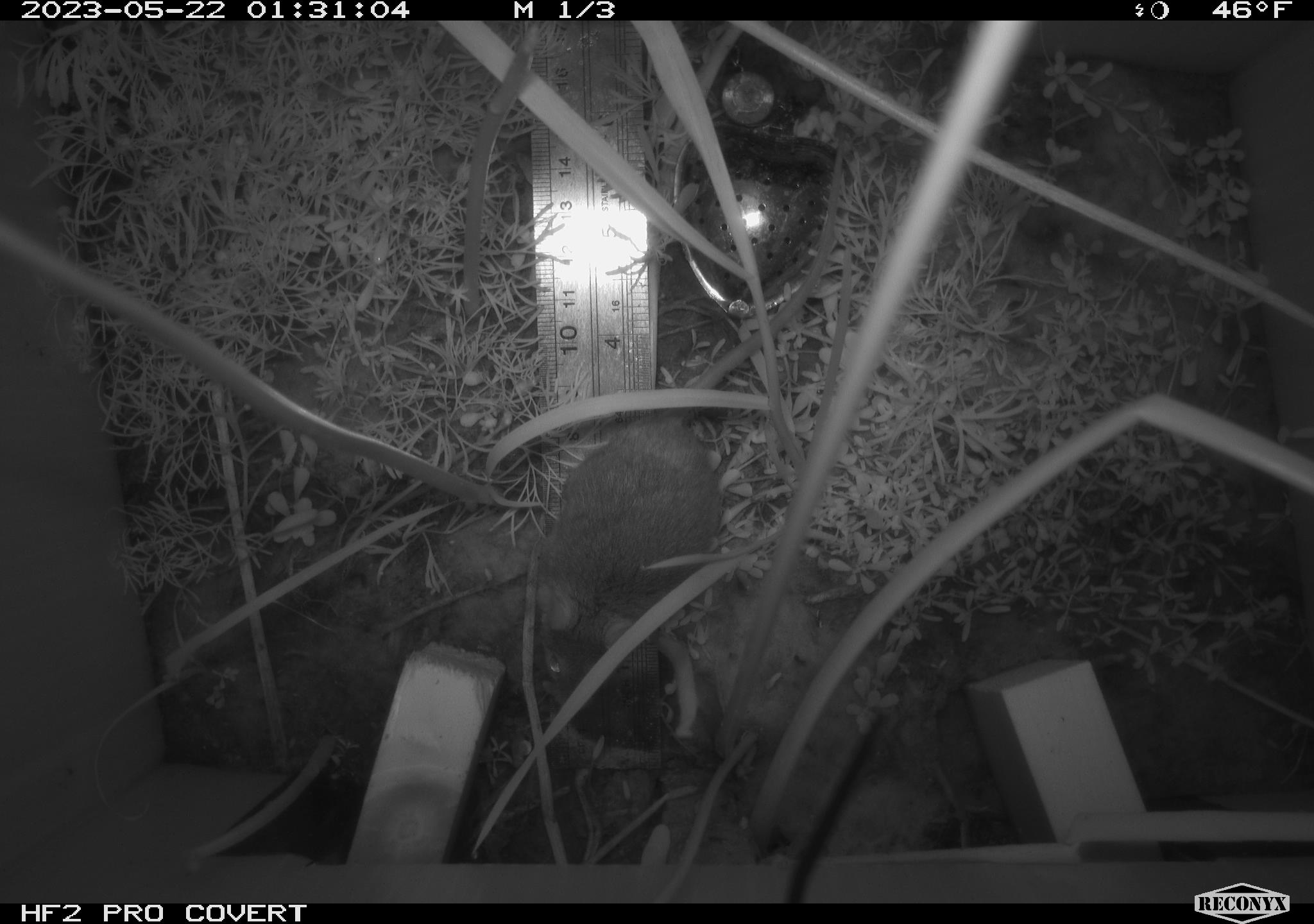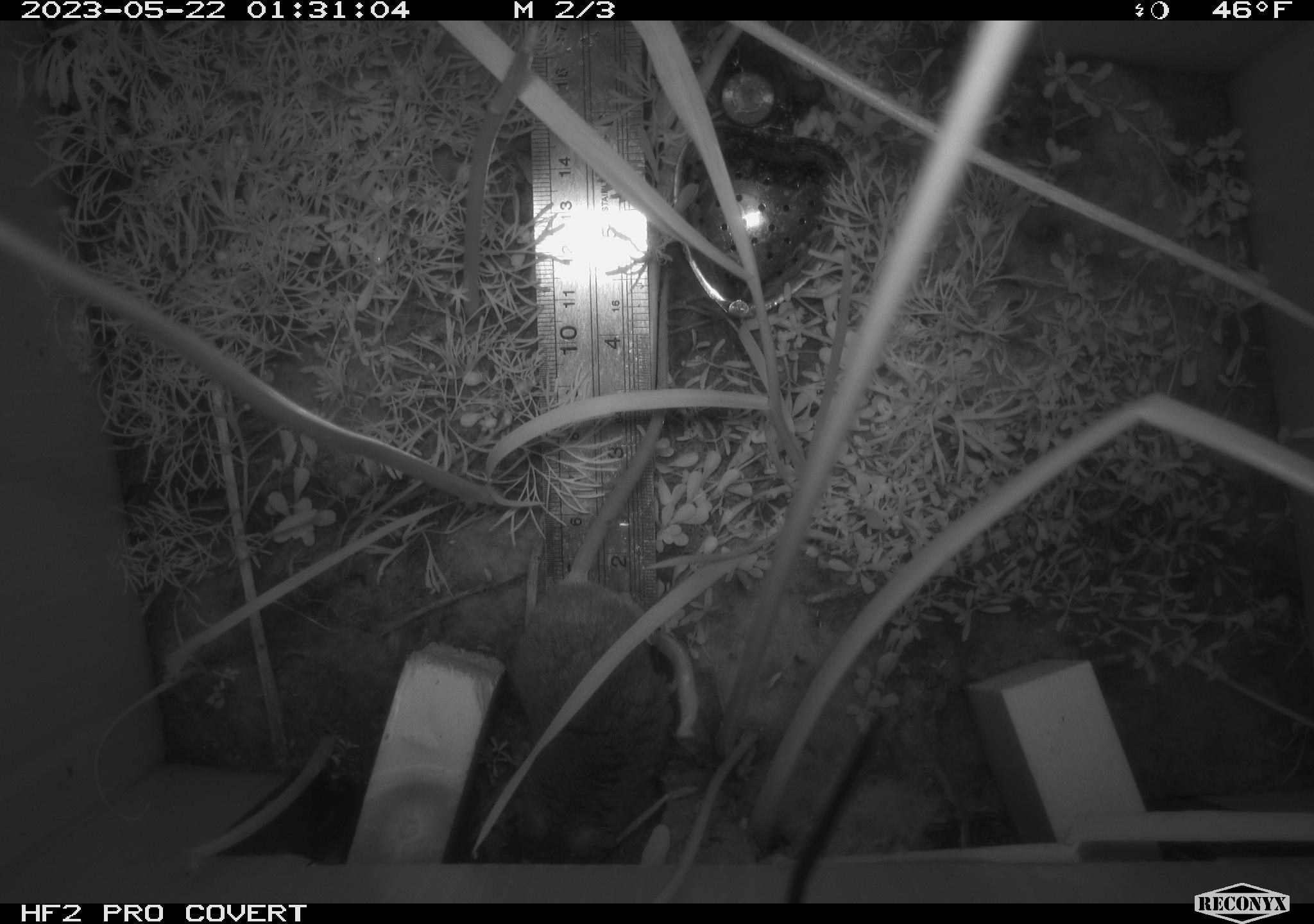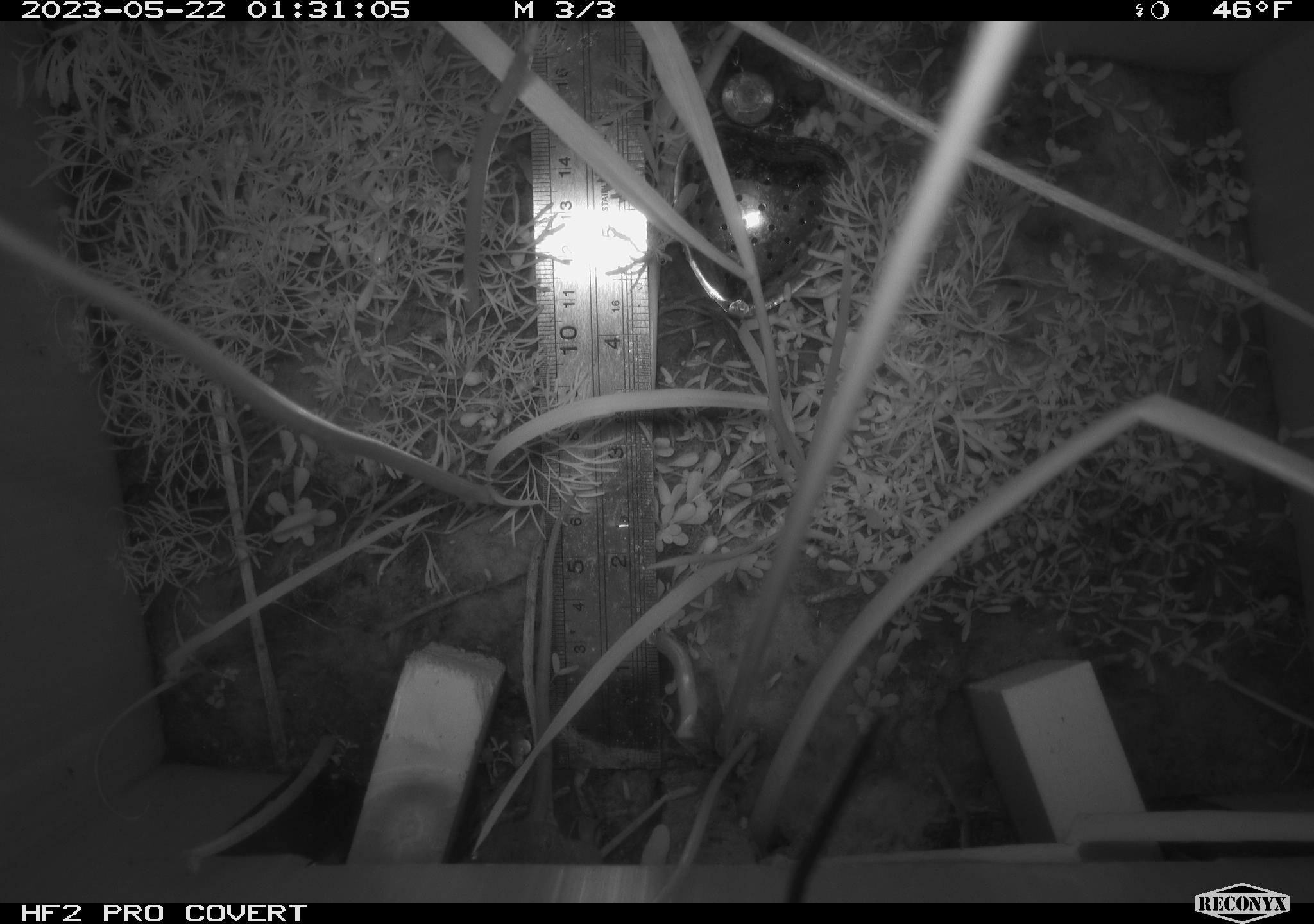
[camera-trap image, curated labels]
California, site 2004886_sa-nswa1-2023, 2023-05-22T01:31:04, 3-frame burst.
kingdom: Animalia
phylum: Chordata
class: Mammalia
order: Rodentia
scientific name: Rodentia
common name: mouse species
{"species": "mouse species (Rodentia)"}